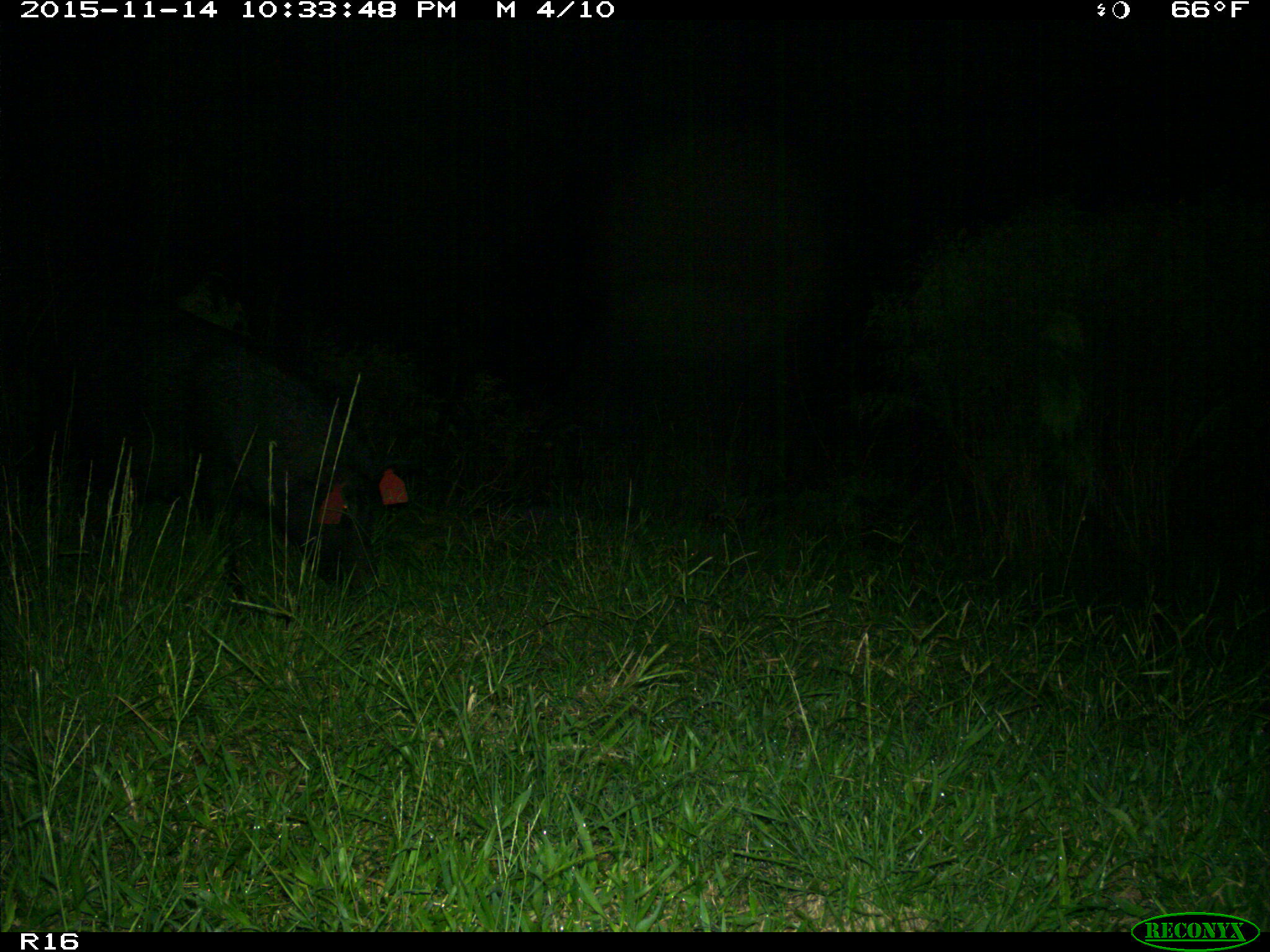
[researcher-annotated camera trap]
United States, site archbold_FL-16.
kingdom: Animalia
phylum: Chordata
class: Mammalia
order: Artiodactyla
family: Suidae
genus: Sus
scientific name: Sus scrofa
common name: wild boar